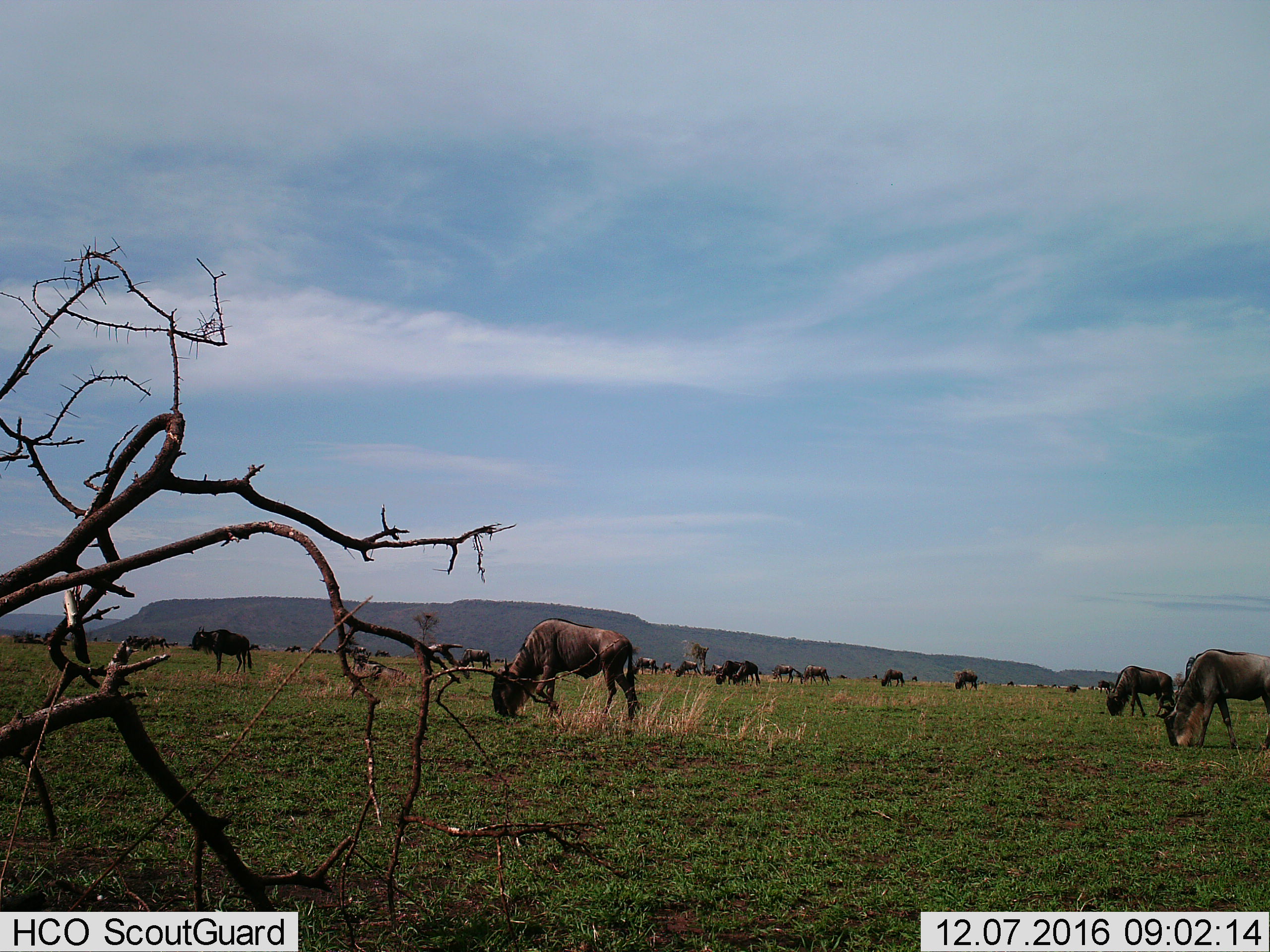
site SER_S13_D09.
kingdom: Animalia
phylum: Chordata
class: Mammalia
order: Artiodactyla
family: Bovidae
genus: Connochaetes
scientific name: Connochaetes taurinus taurinus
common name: blue wildebeest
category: wildebeestblue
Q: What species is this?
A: Wildebeestblue (blue wildebeest) (Connochaetes taurinus taurinus).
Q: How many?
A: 11-50.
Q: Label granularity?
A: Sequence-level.